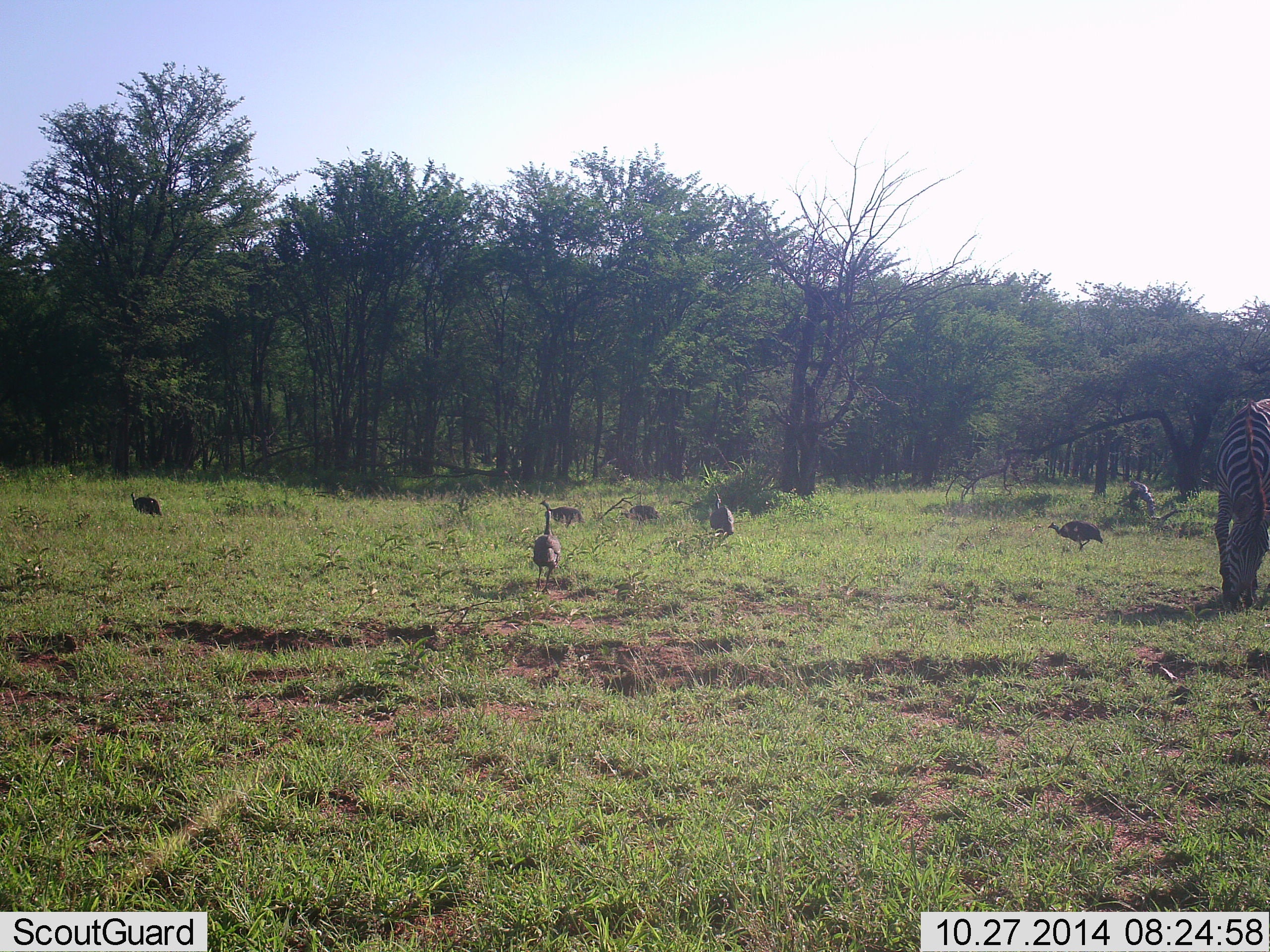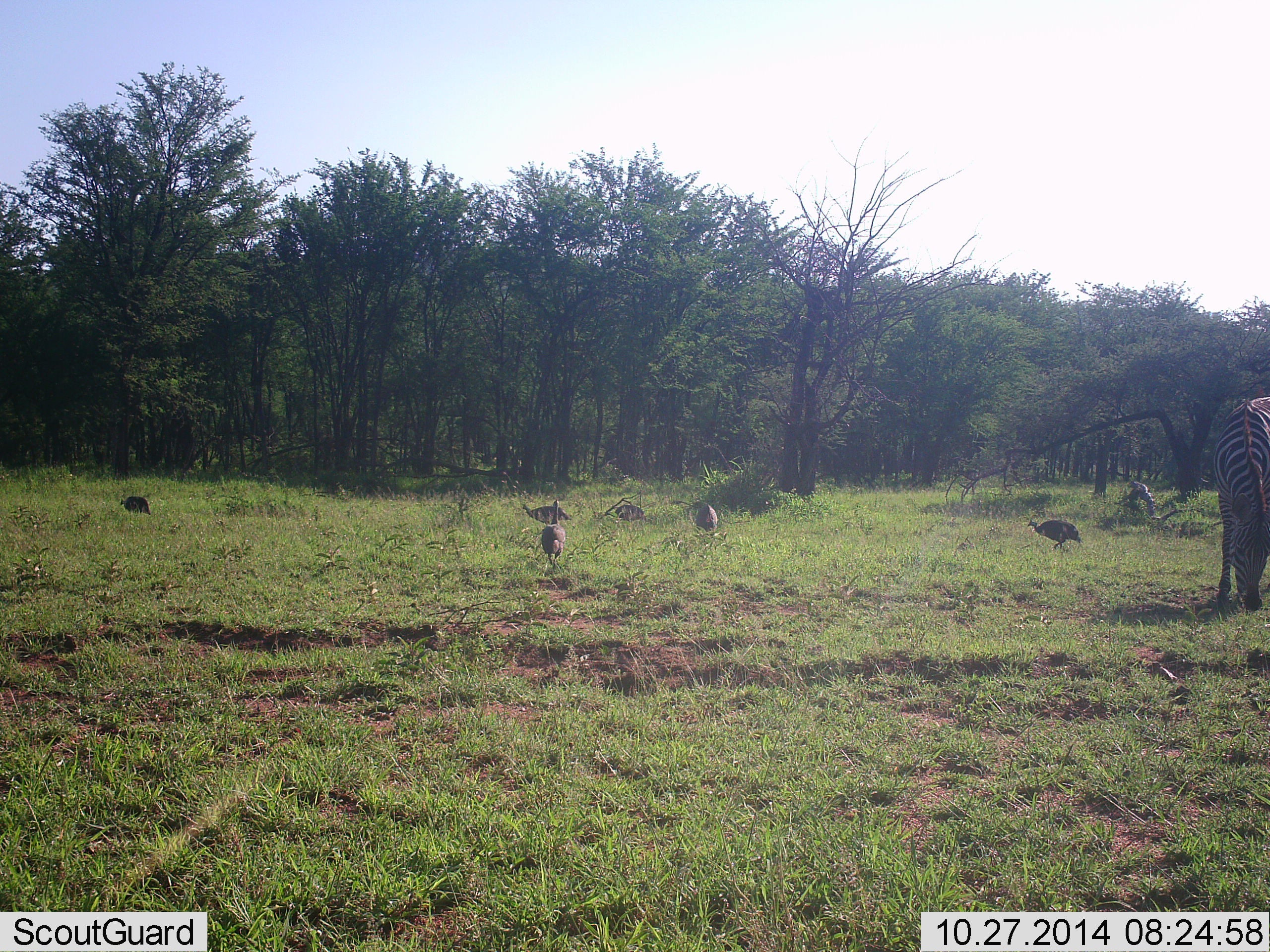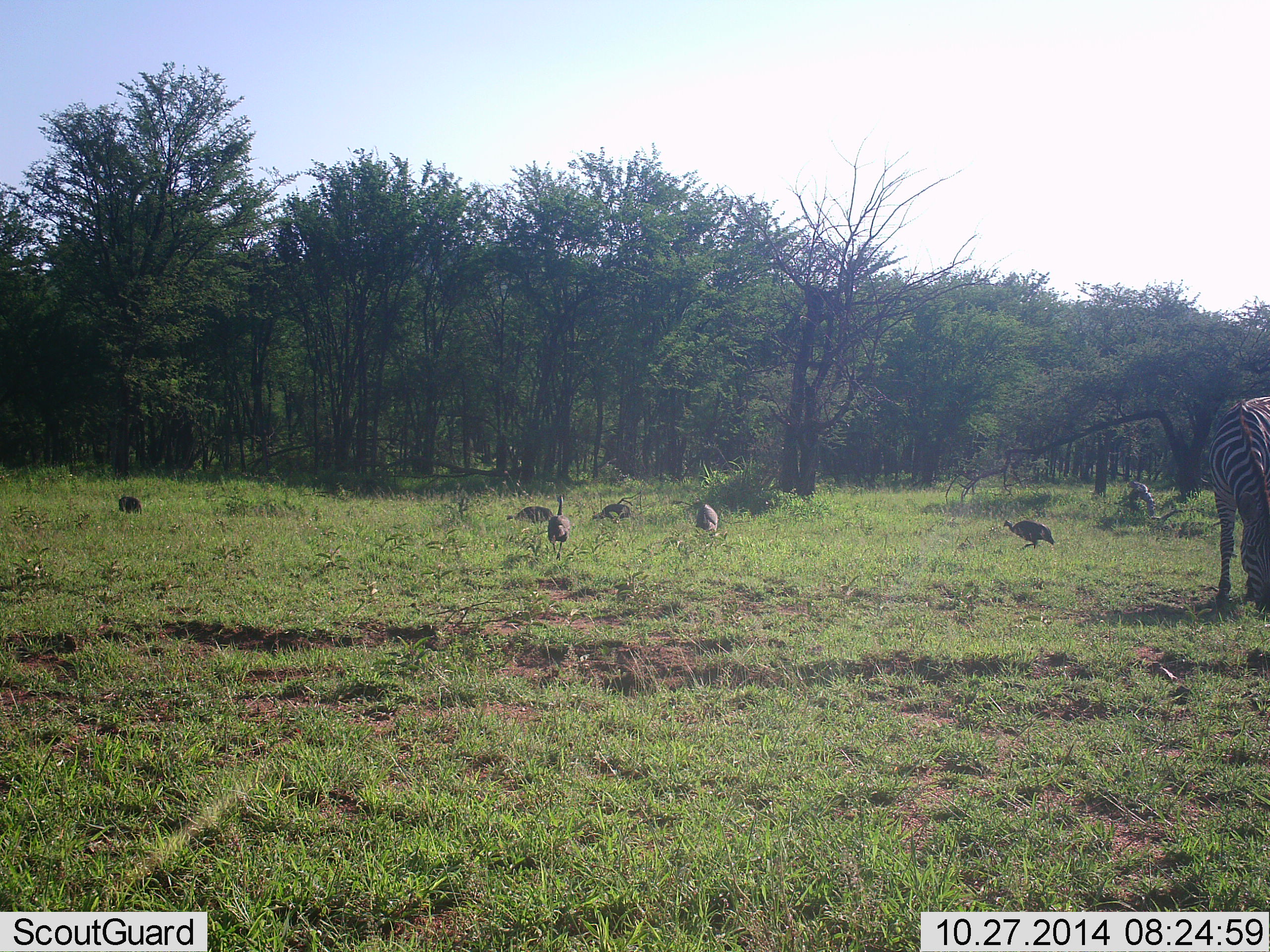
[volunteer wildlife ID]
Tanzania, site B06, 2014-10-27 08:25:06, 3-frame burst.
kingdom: Animalia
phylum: Chordata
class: Aves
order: Galliformes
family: Numididae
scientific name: Numididae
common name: guinea fowl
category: guineafowl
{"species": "guineafowl (guinea fowl) (Numididae)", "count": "6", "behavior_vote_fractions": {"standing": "20%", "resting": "0%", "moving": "80%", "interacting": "0%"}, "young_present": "0%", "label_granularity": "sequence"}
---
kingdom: Animalia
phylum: Chordata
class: Mammalia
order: Perissodactyla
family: Equidae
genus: Equus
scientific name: Equus quagga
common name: plains zebra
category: zebra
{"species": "zebra (plains zebra) (Equus quagga)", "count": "1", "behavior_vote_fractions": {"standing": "27%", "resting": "0%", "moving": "0%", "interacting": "0%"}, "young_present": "0%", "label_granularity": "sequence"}